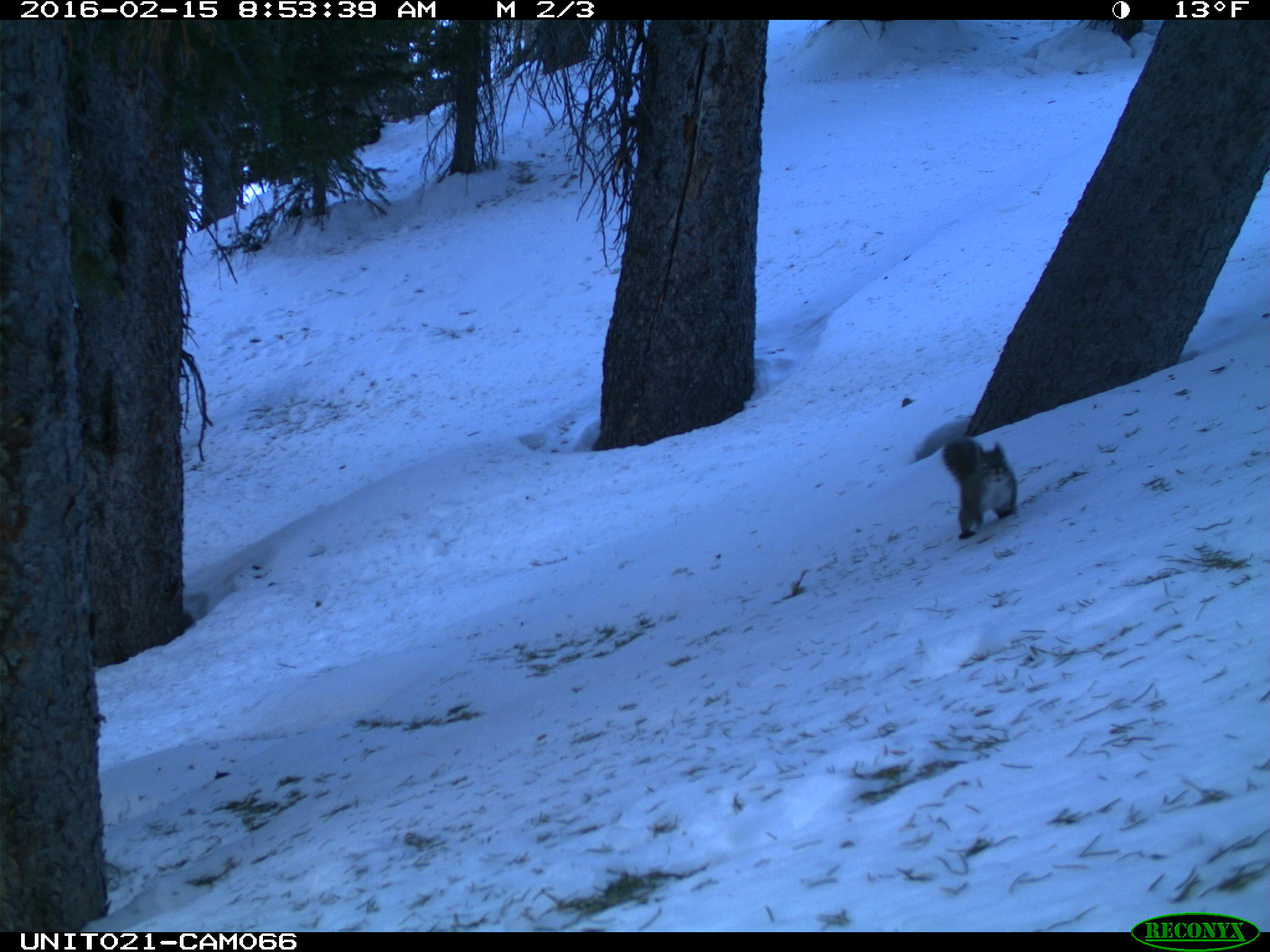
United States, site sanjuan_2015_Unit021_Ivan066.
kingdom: Animalia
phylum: Chordata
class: Mammalia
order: Rodentia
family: Sciuridae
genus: Tamiasciurus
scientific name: Tamiasciurus hudsonicus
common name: american red squirrel